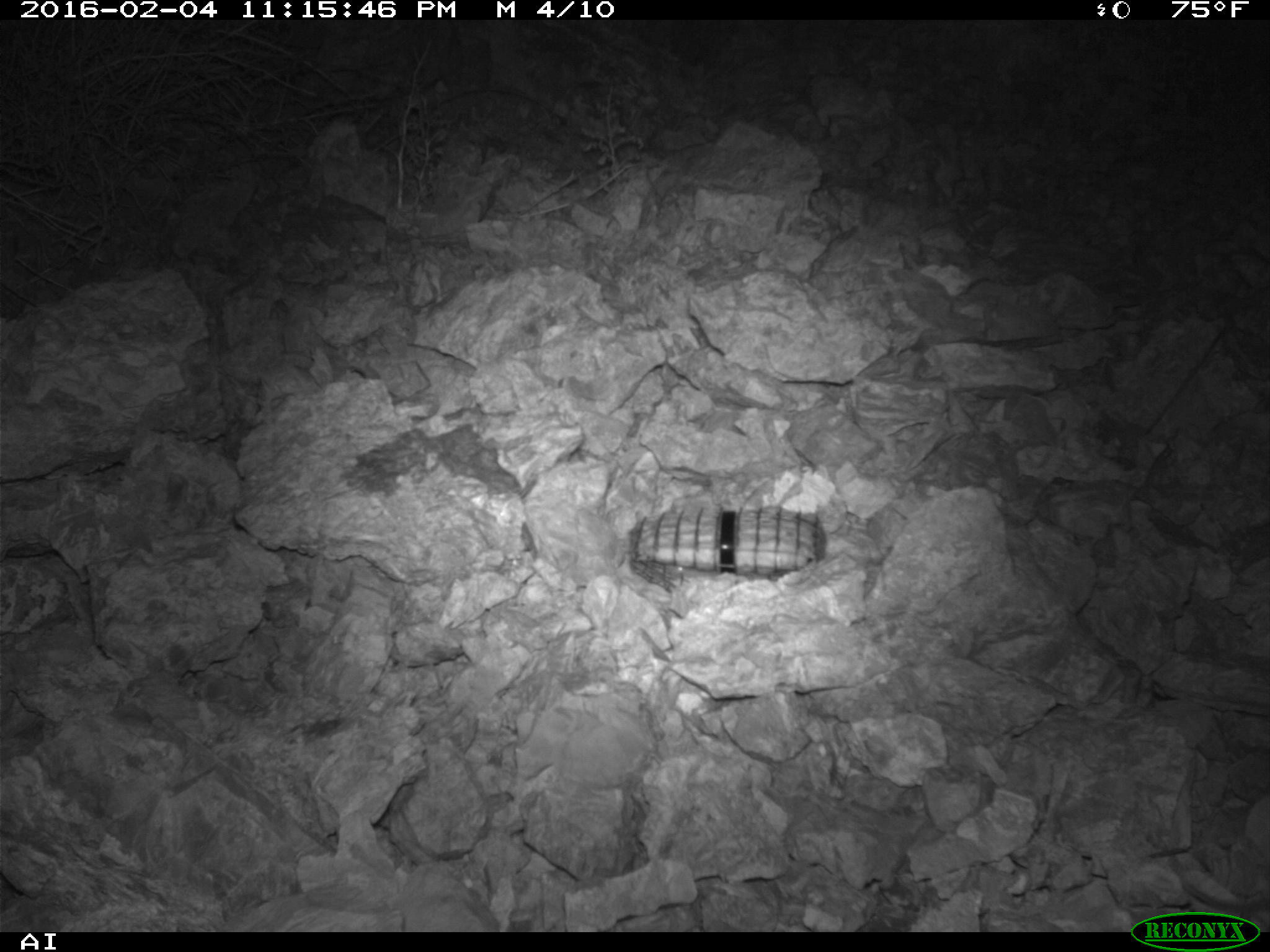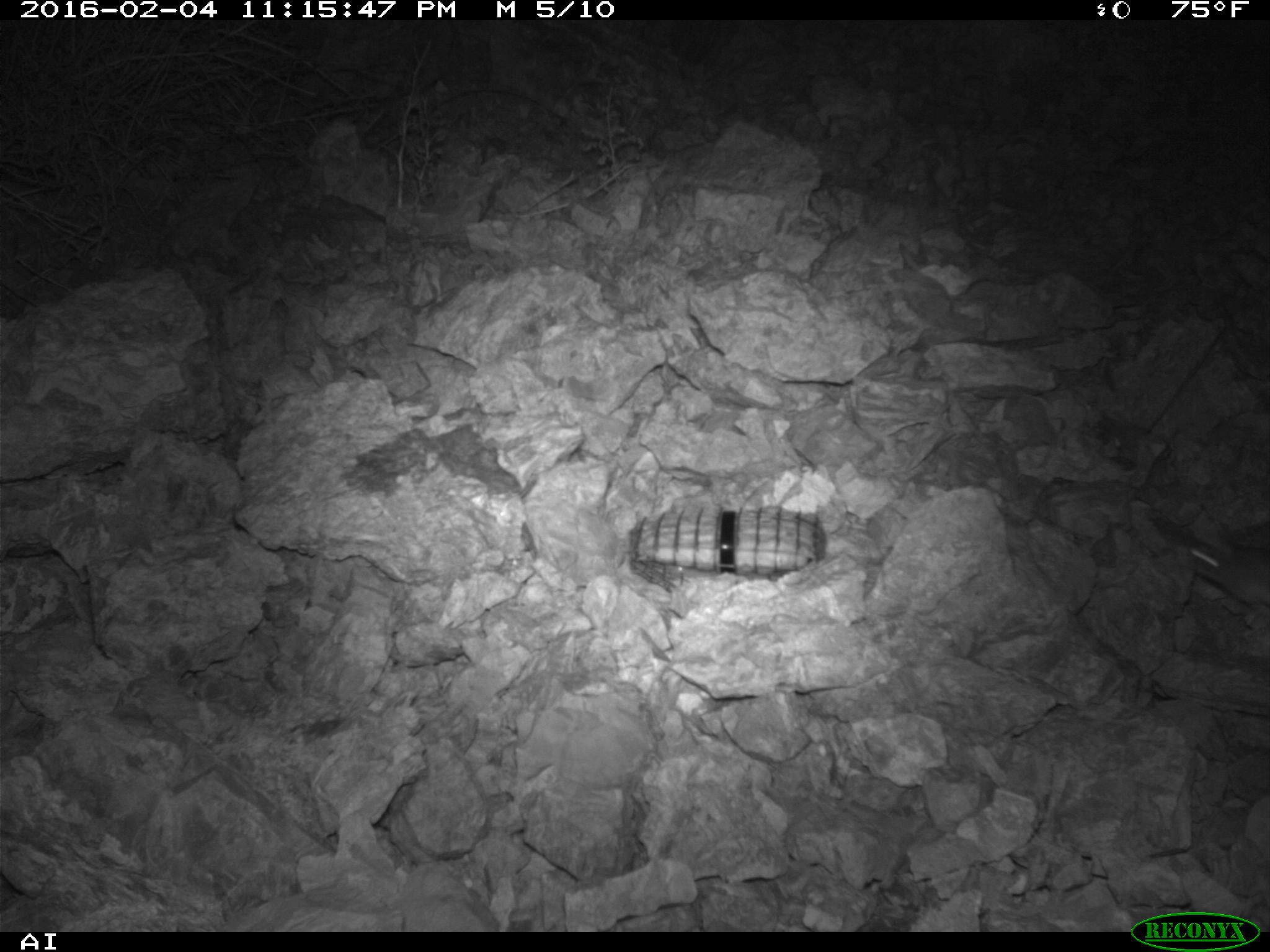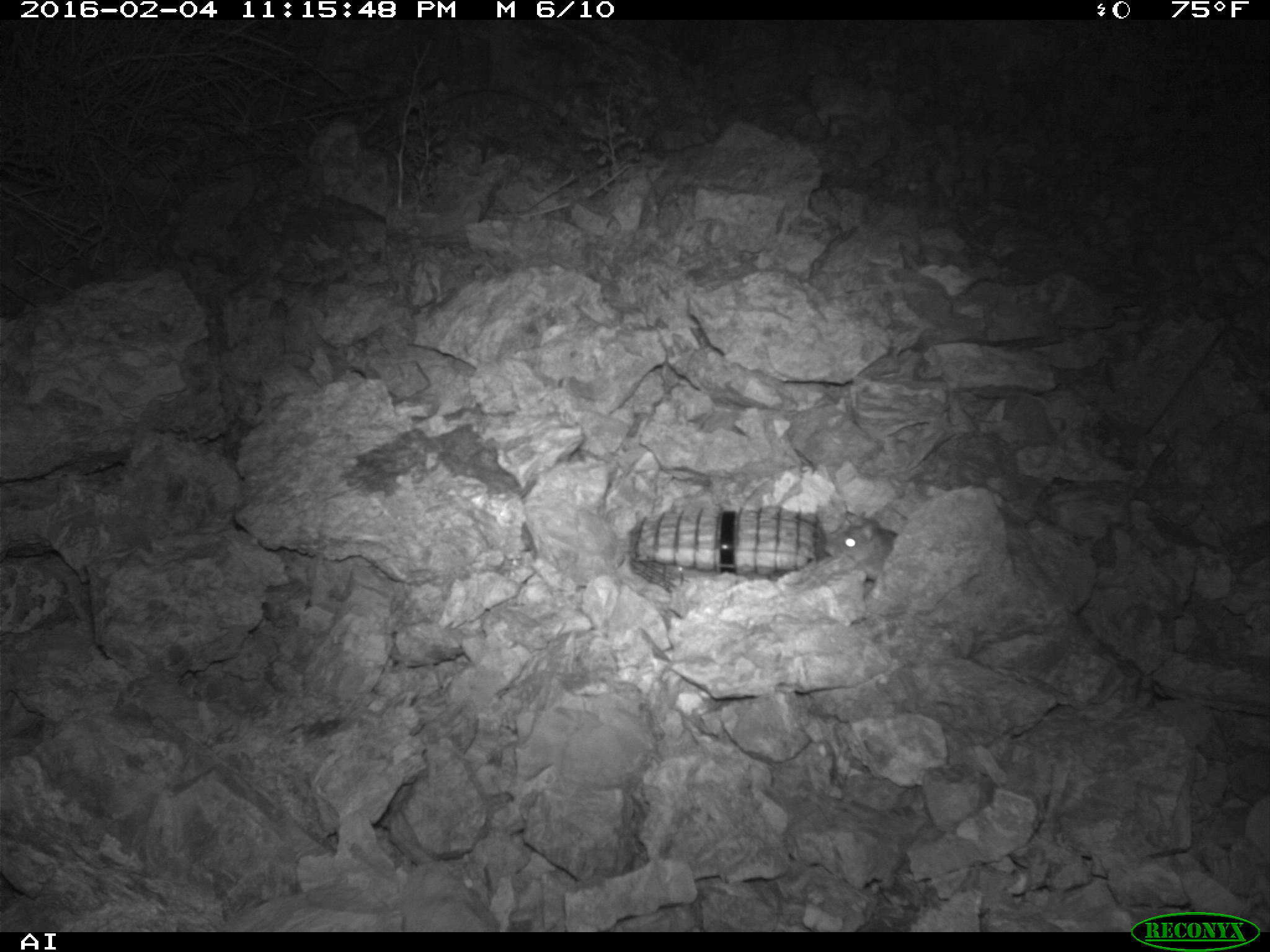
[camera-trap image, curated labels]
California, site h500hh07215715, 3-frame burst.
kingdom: Animalia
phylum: Chordata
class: Mammalia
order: Rodentia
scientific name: Rodentia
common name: rodent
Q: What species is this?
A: Rodent (Rodentia).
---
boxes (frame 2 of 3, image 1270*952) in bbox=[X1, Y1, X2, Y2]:
rodent: bbox=[1181, 540, 1269, 614]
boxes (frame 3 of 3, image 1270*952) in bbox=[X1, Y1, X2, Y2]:
rodent: bbox=[822, 509, 899, 579]